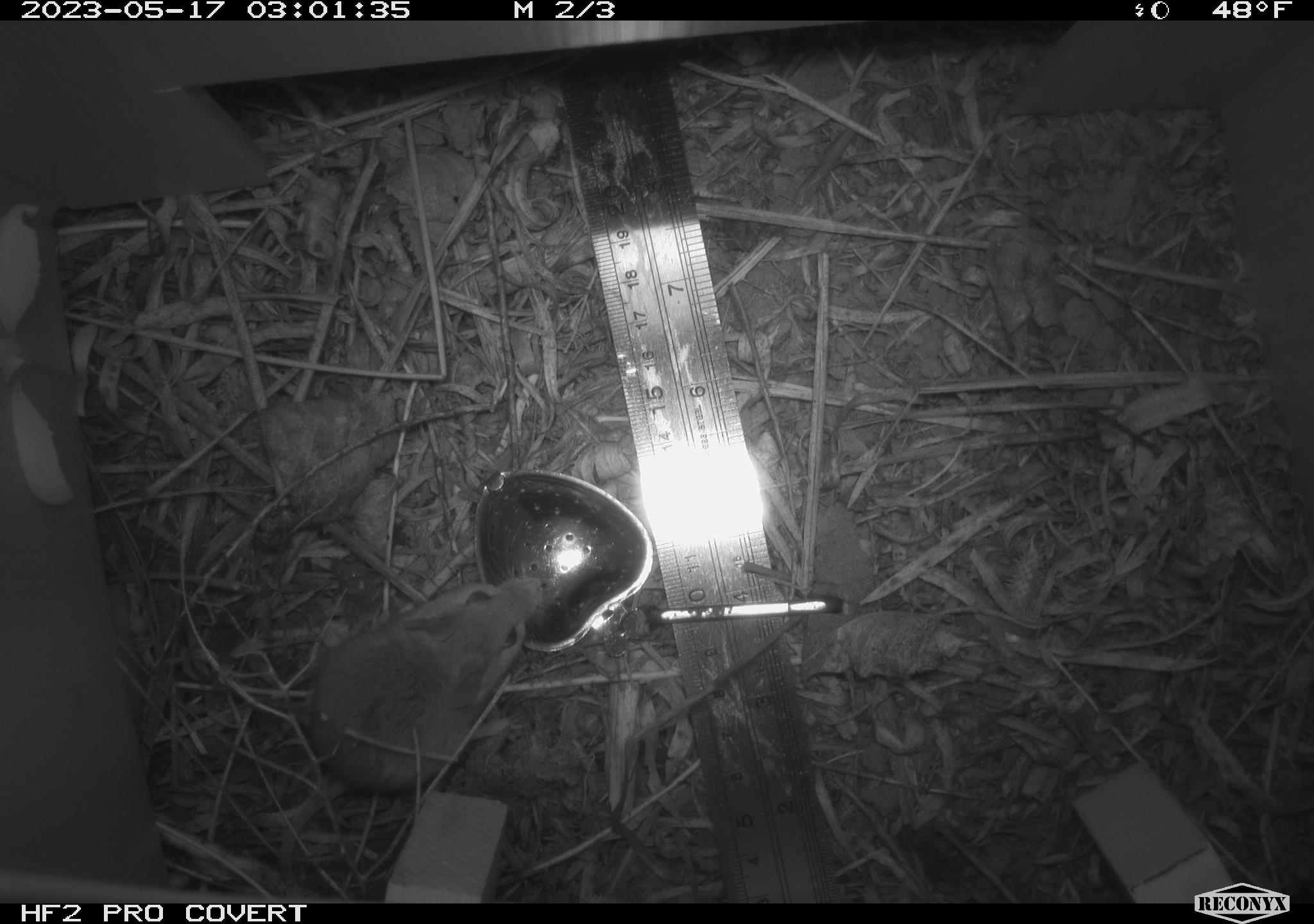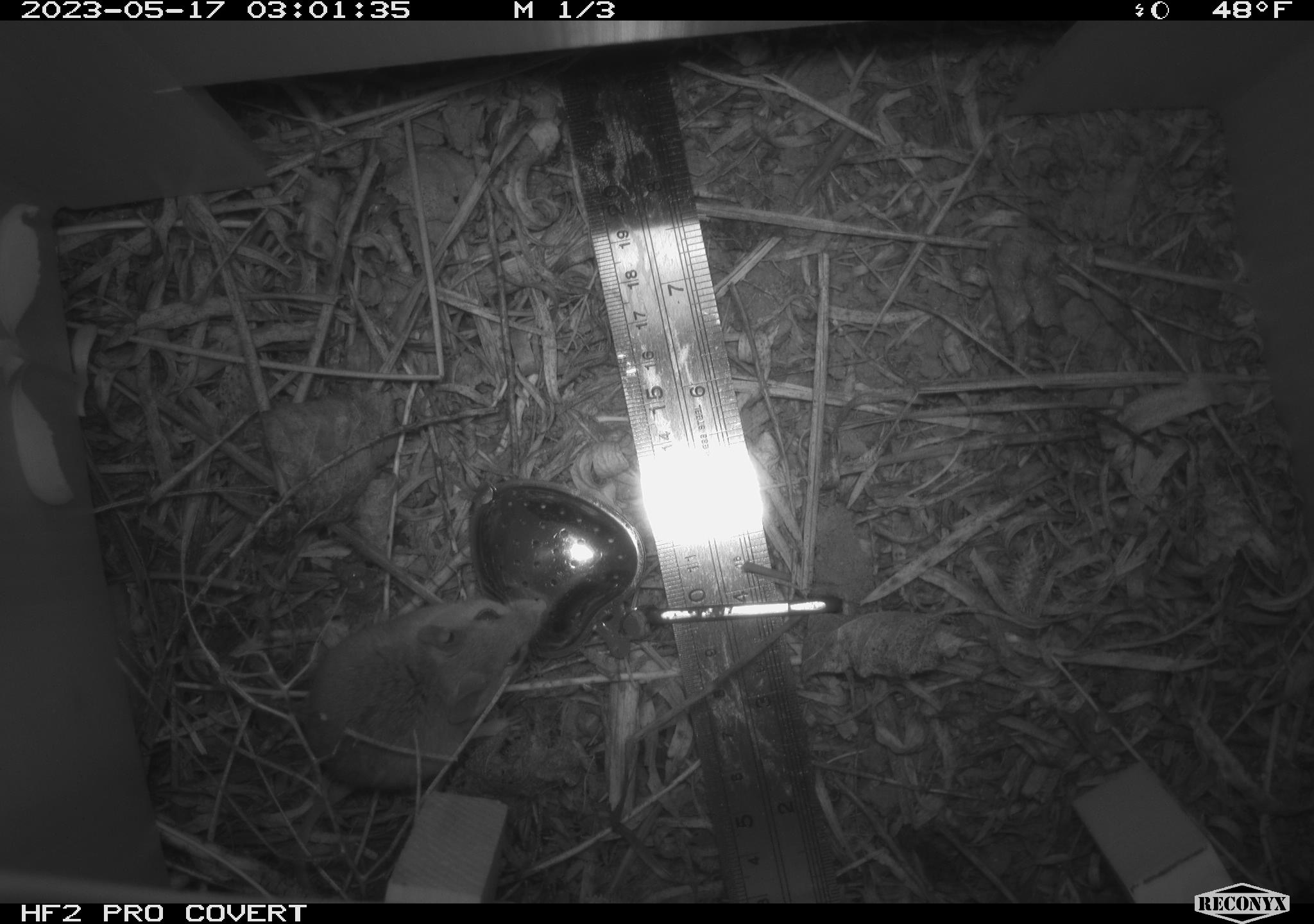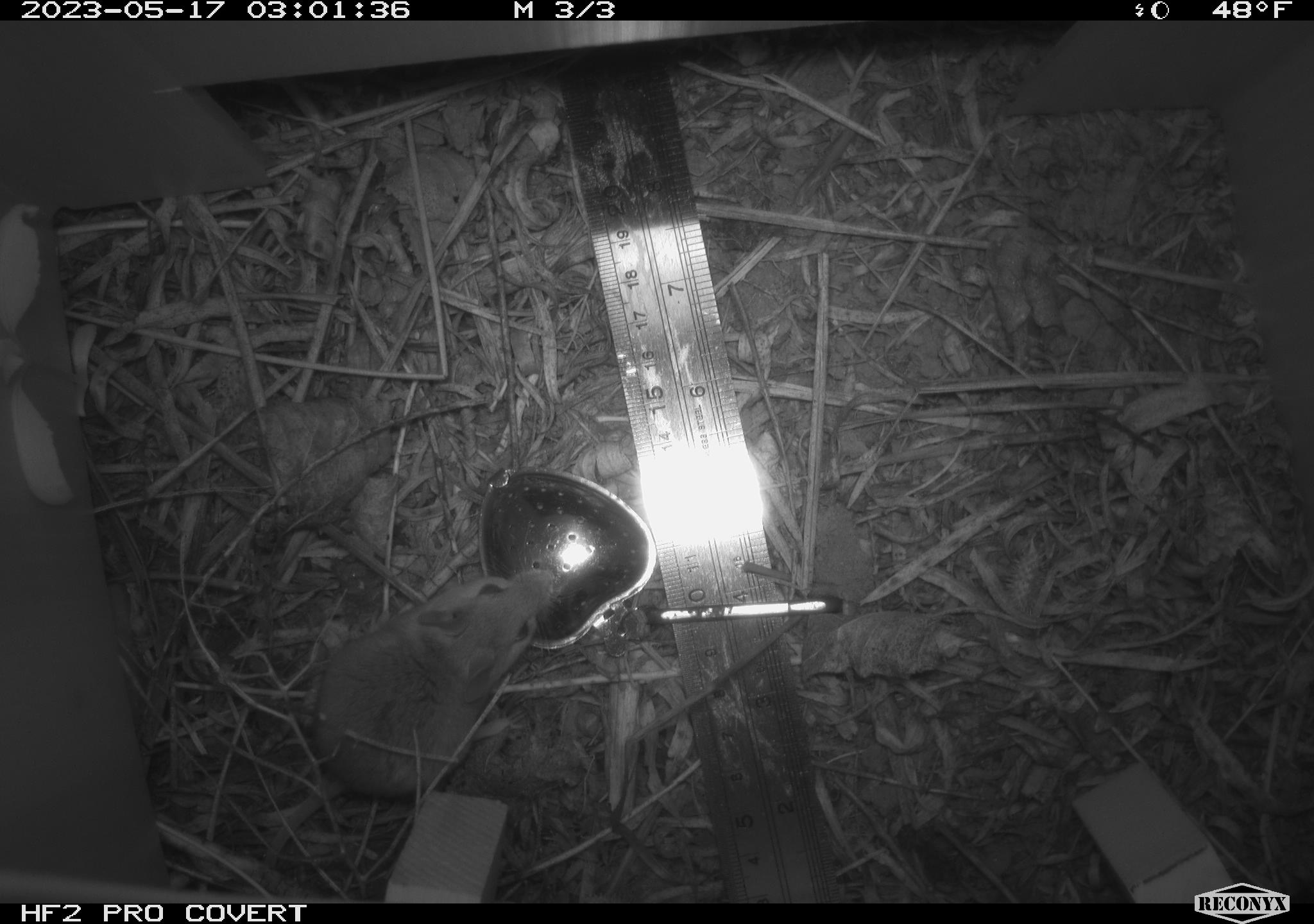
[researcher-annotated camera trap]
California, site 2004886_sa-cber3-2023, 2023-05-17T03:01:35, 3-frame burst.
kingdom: Animalia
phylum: Chordata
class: Mammalia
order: Rodentia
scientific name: Rodentia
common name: mouse species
Mouse species (Rodentia).